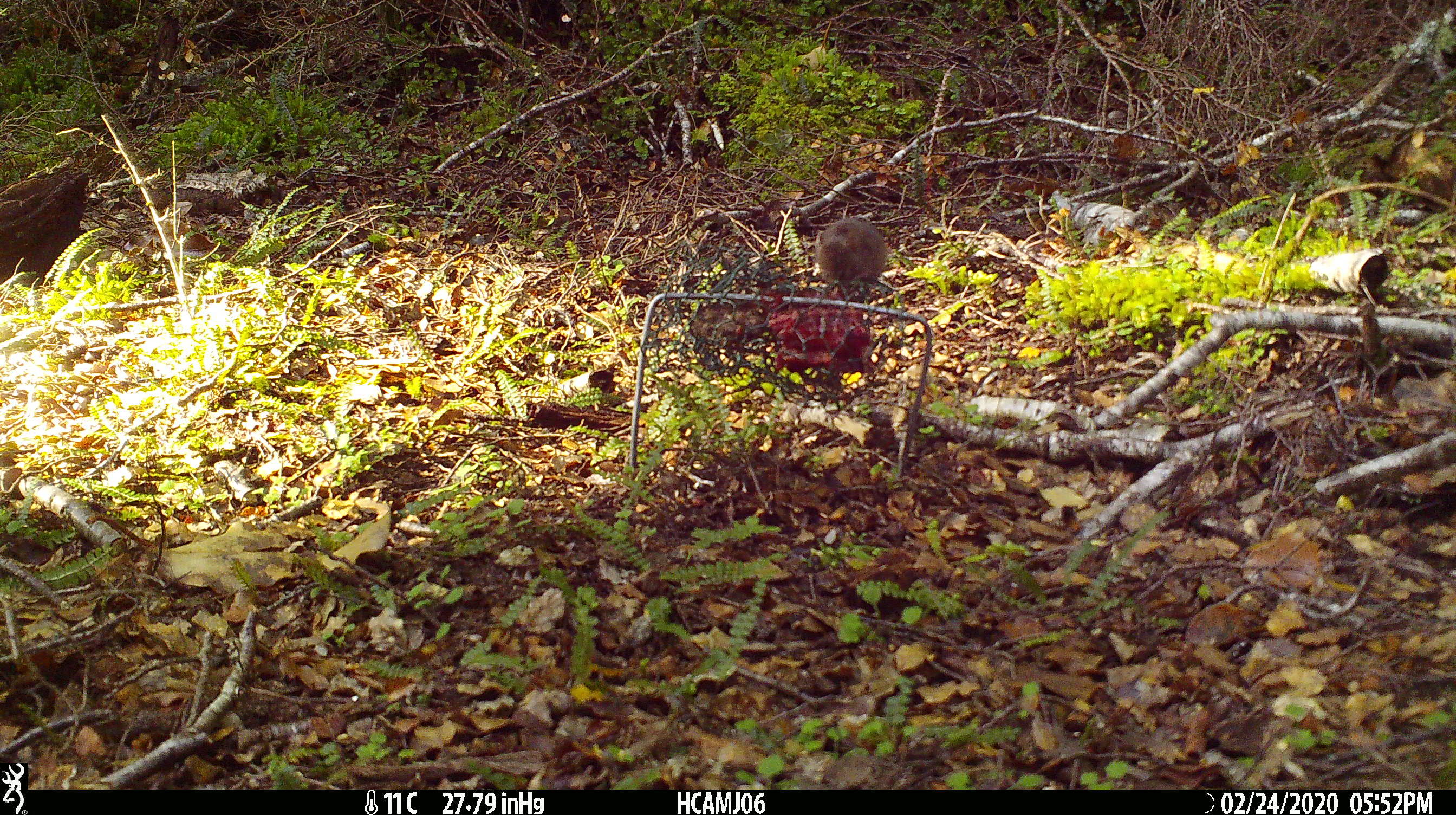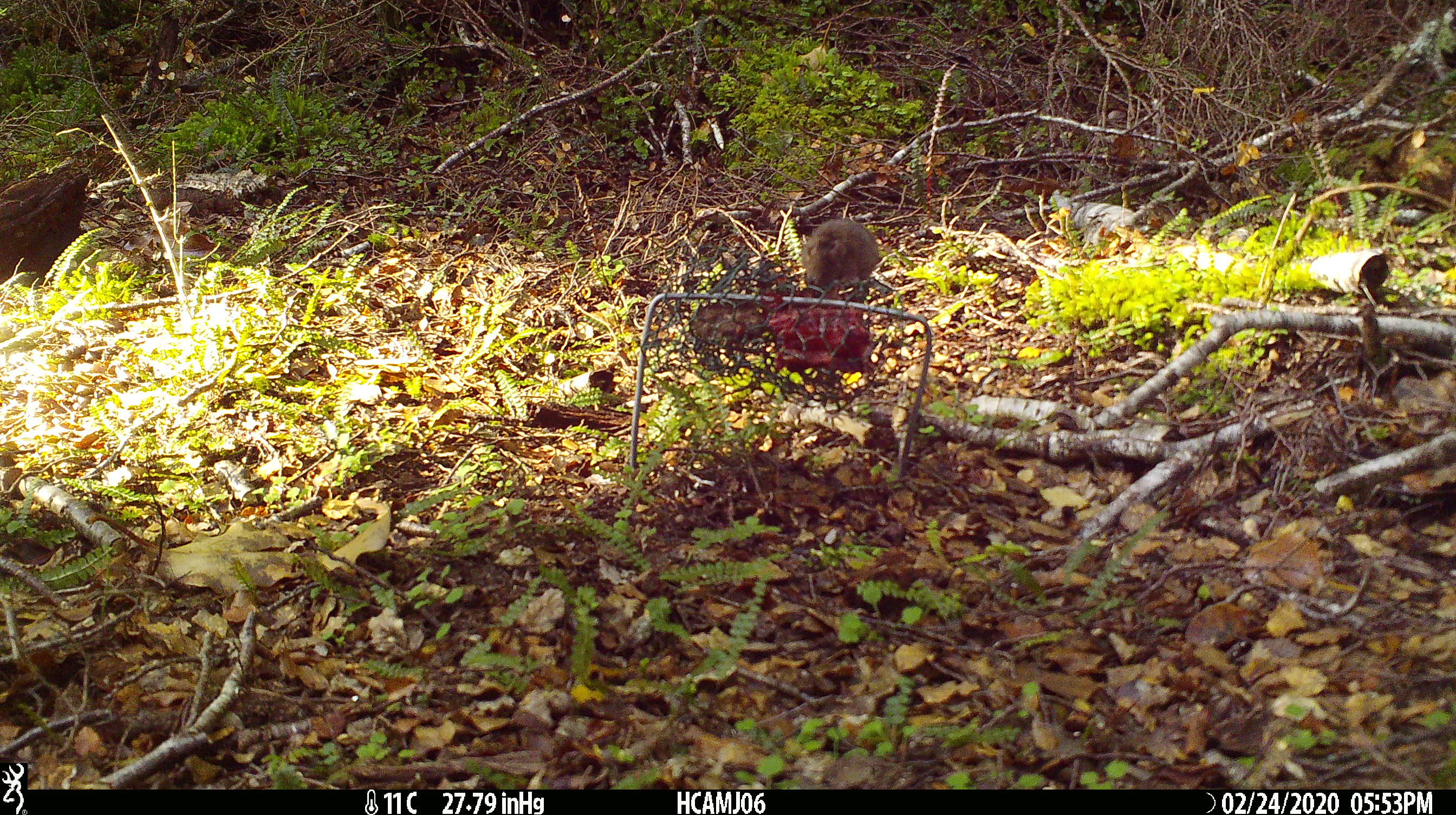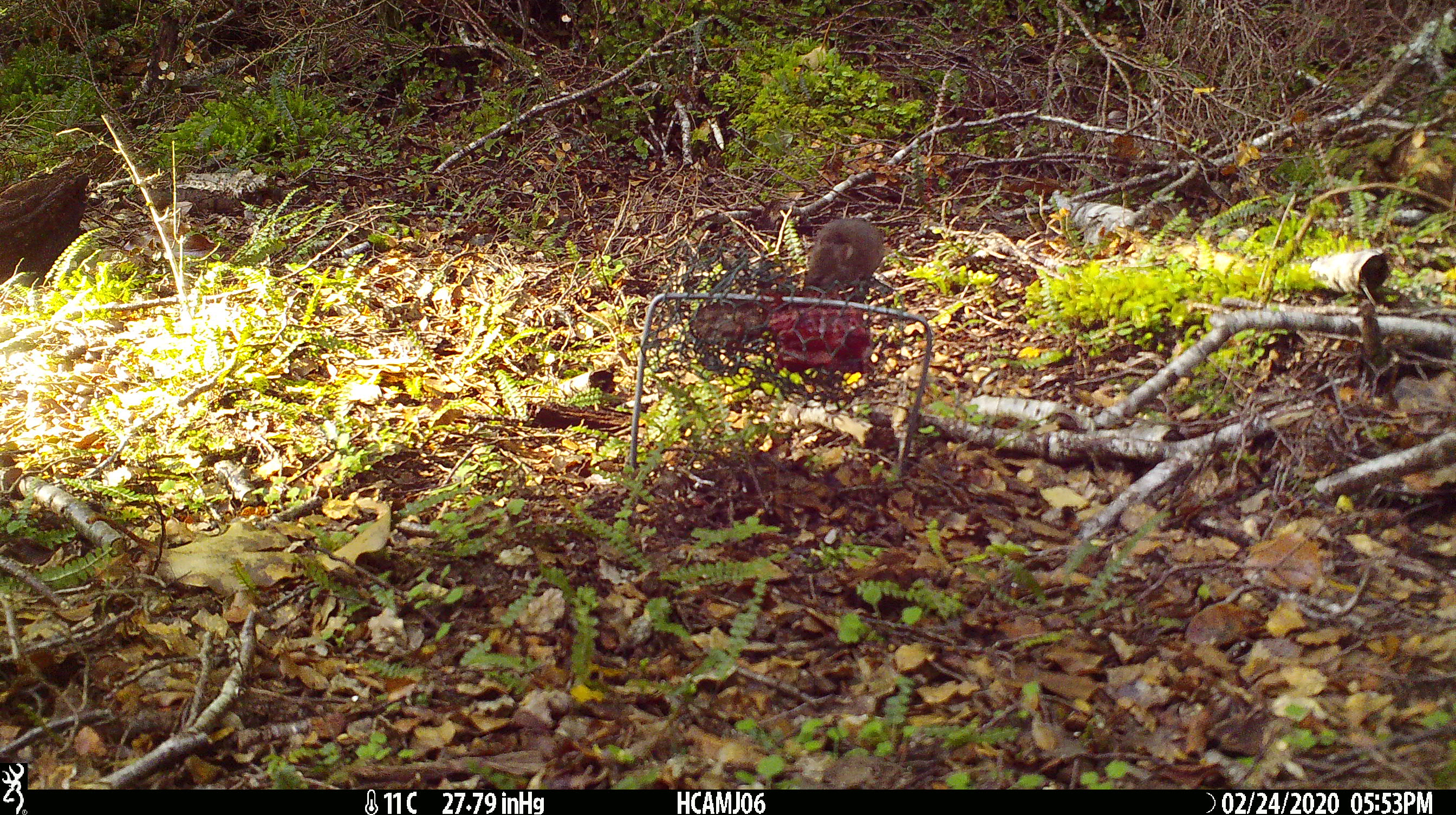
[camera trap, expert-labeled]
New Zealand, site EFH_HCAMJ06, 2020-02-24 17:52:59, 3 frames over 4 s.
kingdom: Animalia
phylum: Chordata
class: Mammalia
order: Rodentia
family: Muridae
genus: Mus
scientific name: Mus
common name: mouse